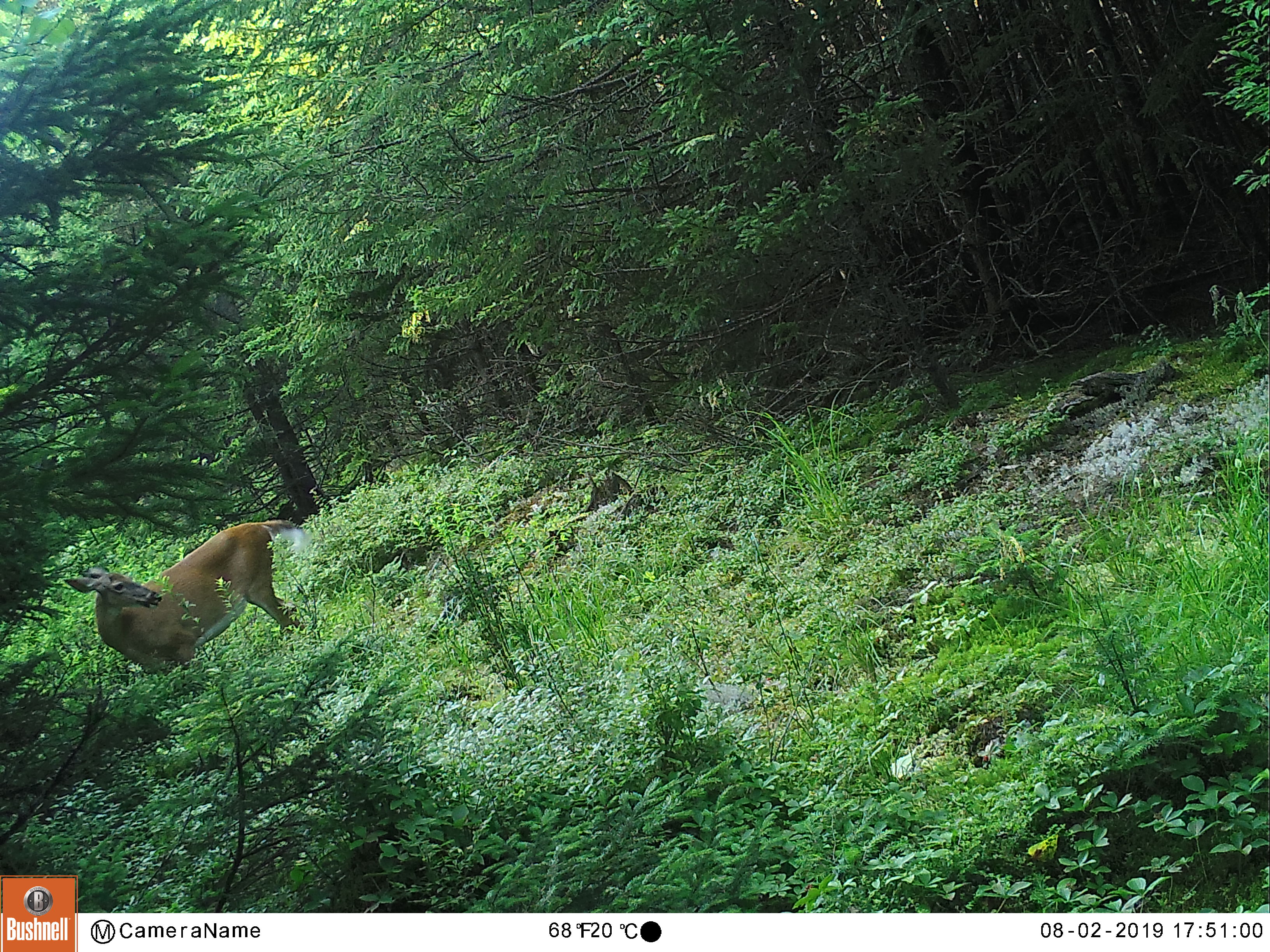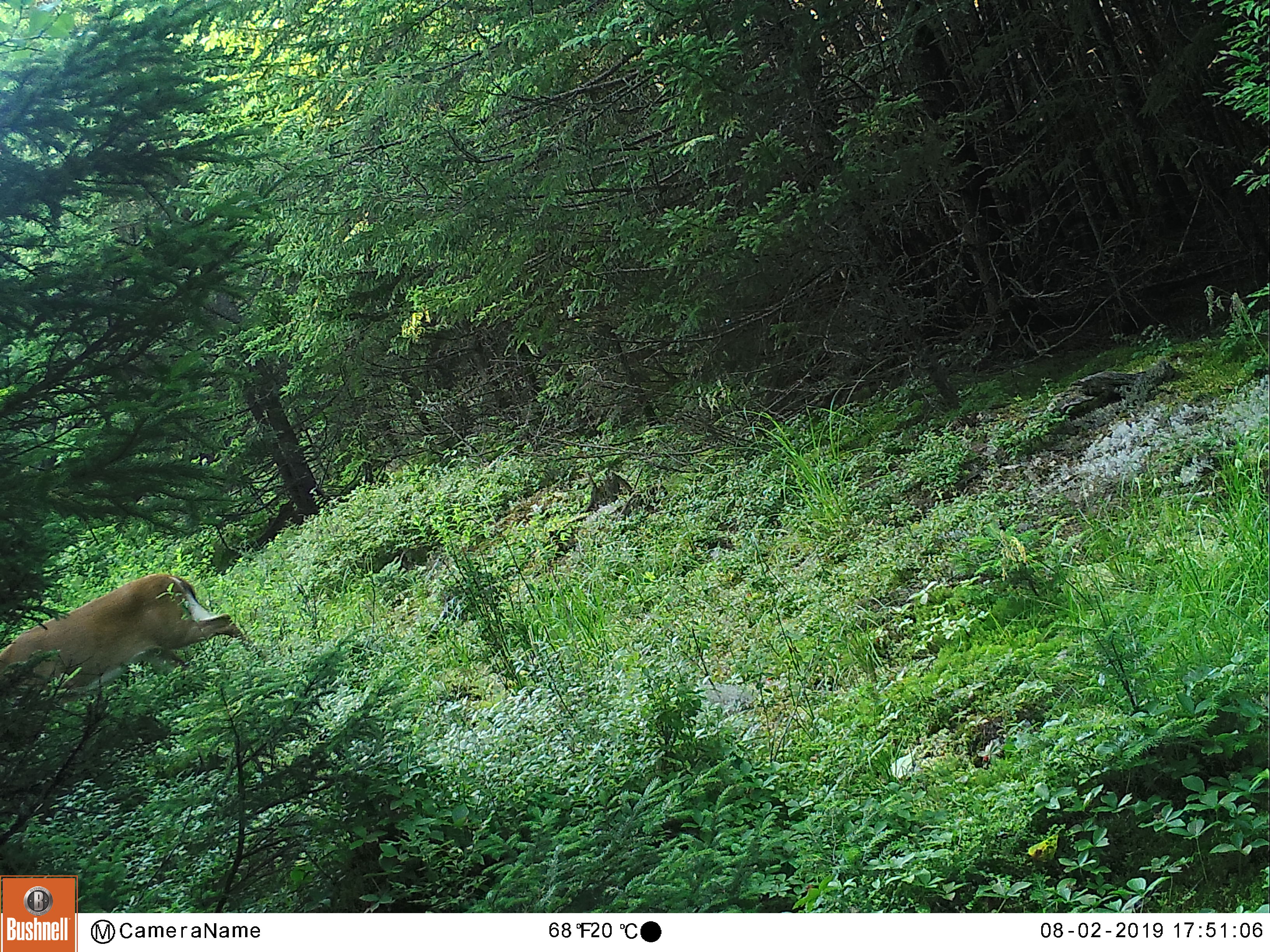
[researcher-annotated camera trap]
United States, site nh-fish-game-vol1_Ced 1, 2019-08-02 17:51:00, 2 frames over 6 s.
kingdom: Animalia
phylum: Chordata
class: Mammalia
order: Artiodactyla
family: Cervidae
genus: Odocoileus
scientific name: Odocoileus virginianus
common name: white-tailed deer